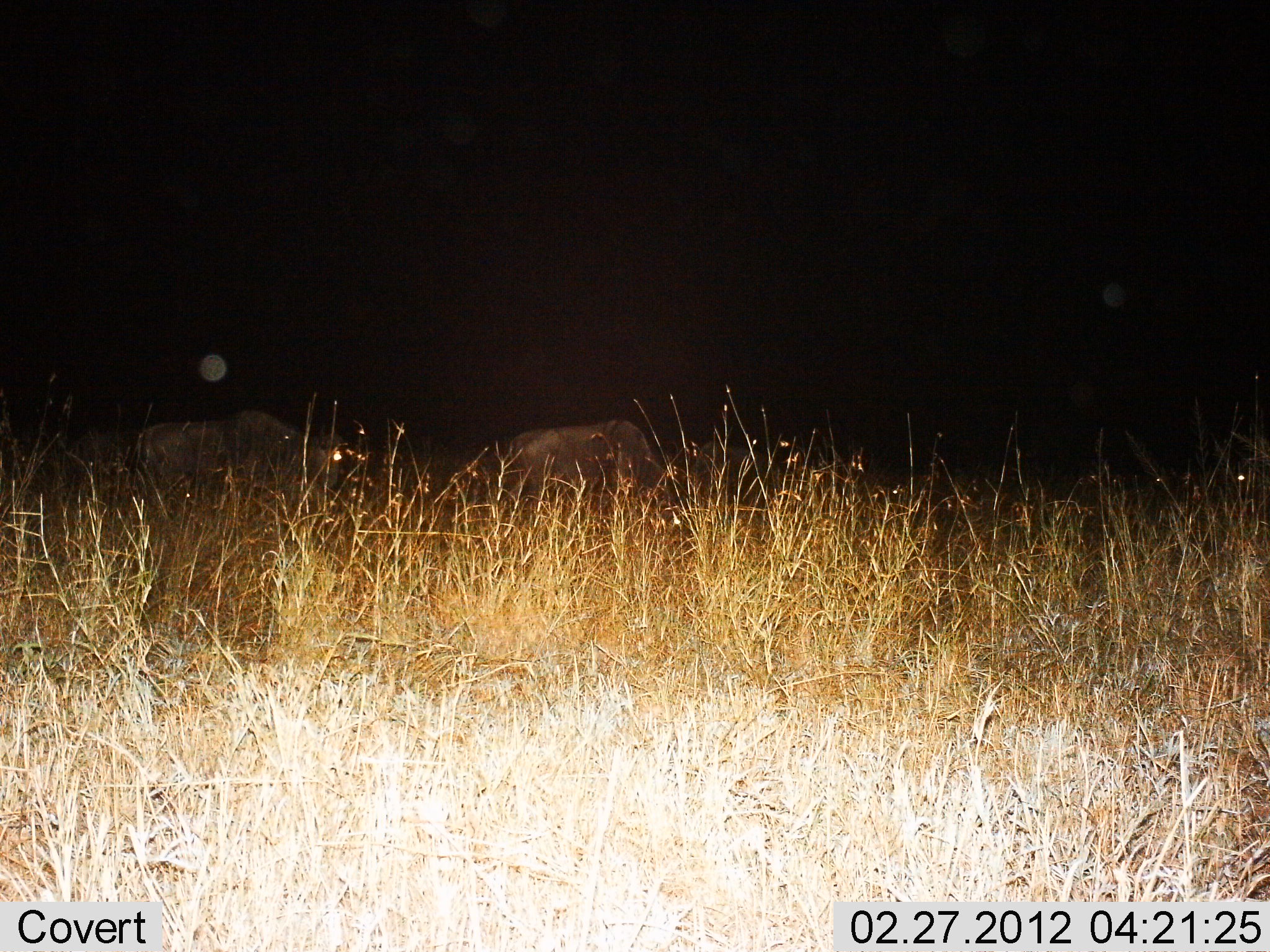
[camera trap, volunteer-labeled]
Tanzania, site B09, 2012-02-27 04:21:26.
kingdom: Animalia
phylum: Chordata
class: Mammalia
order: Artiodactyla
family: Bovidae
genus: Connochaetes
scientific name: Connochaetes taurinus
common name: blue wildebeest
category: wildebeest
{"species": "wildebeest (blue wildebeest) (Connochaetes taurinus)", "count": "2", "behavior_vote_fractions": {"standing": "55%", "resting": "18%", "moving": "9%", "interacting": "0%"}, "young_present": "0%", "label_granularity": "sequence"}